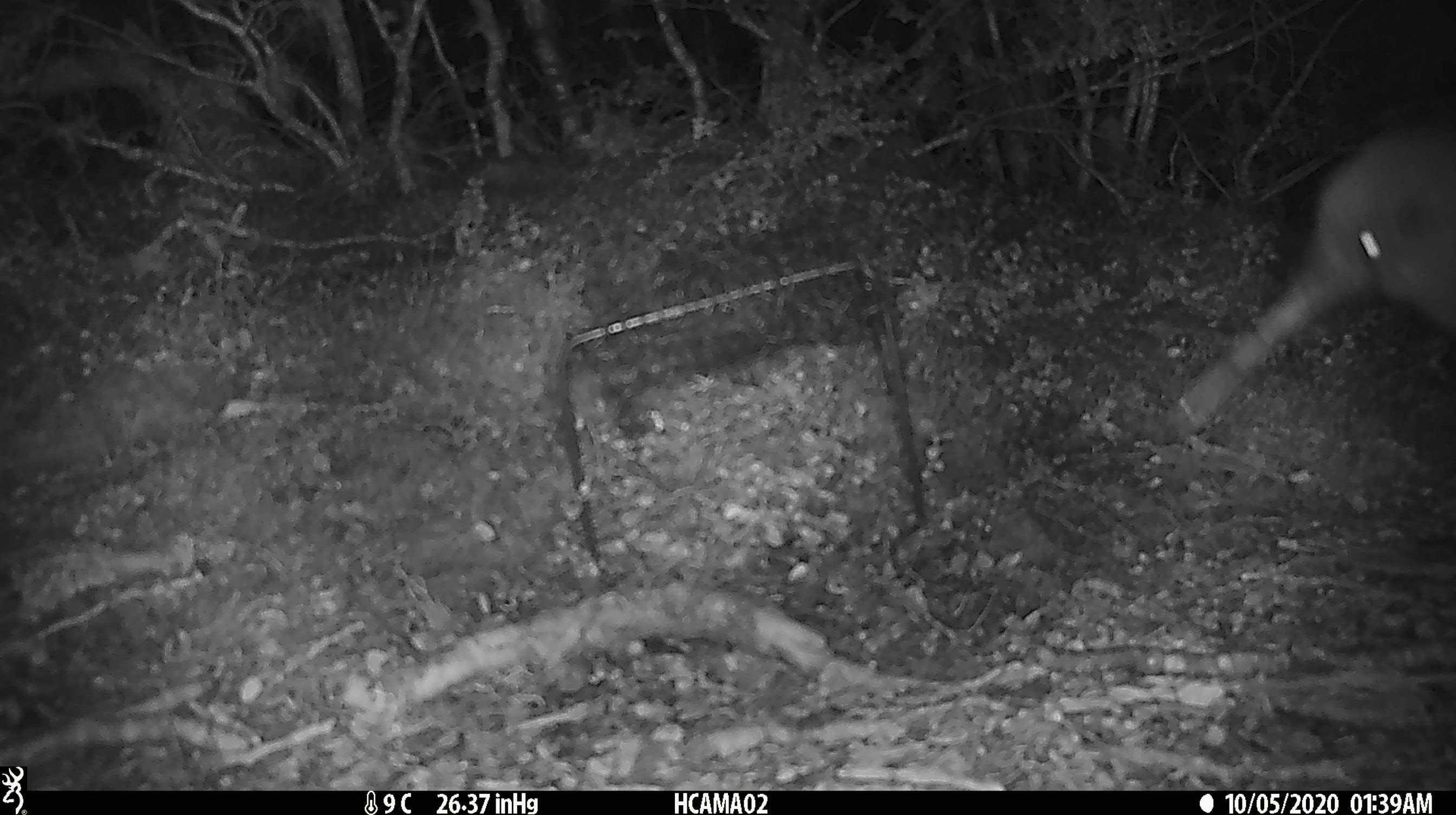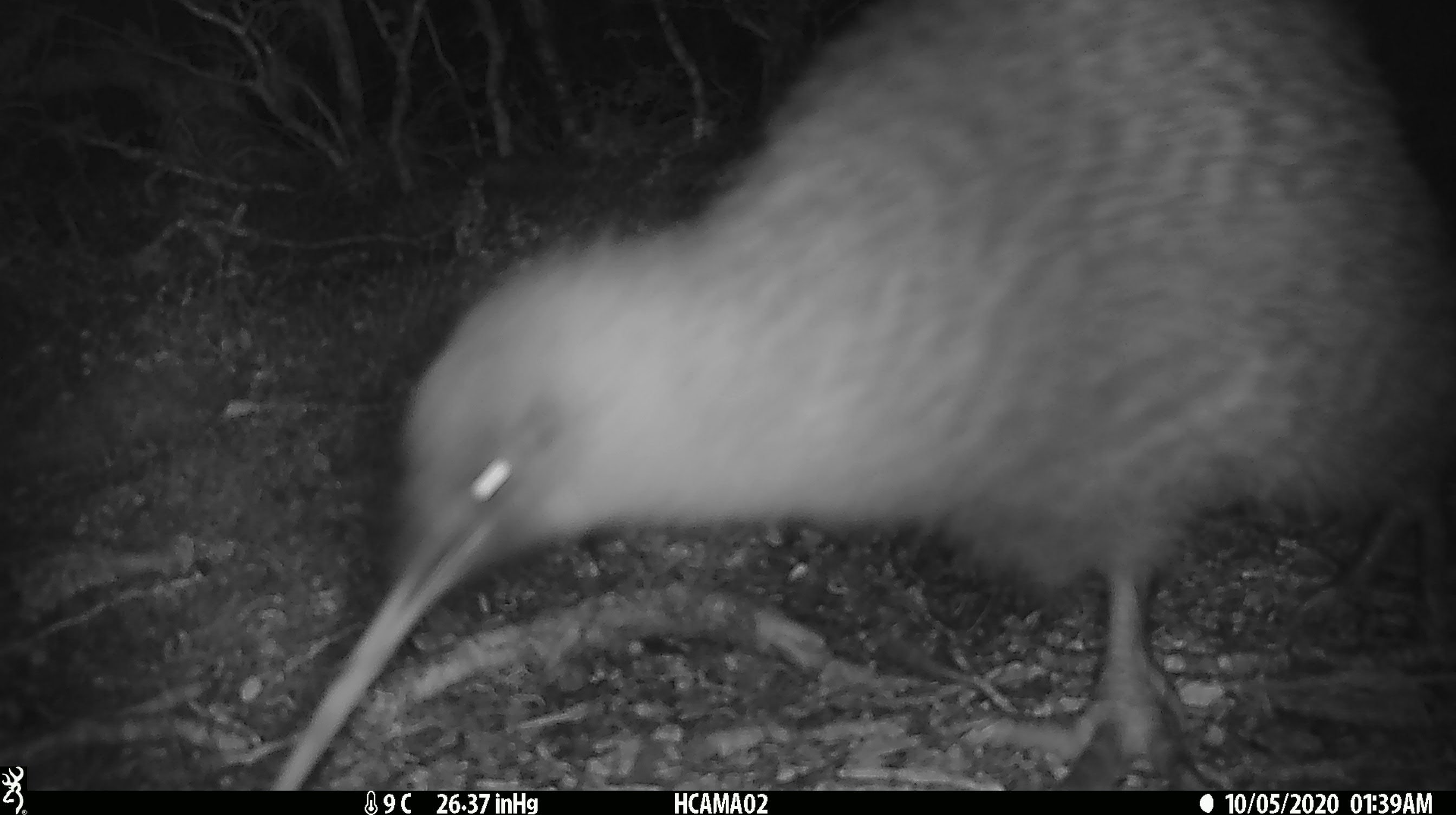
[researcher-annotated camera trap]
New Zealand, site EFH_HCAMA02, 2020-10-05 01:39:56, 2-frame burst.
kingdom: Animalia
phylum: Chordata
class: Aves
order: Apterygiformes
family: Apterygidae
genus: Apteryx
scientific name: Apteryx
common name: kiwi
Kiwi (Apteryx).